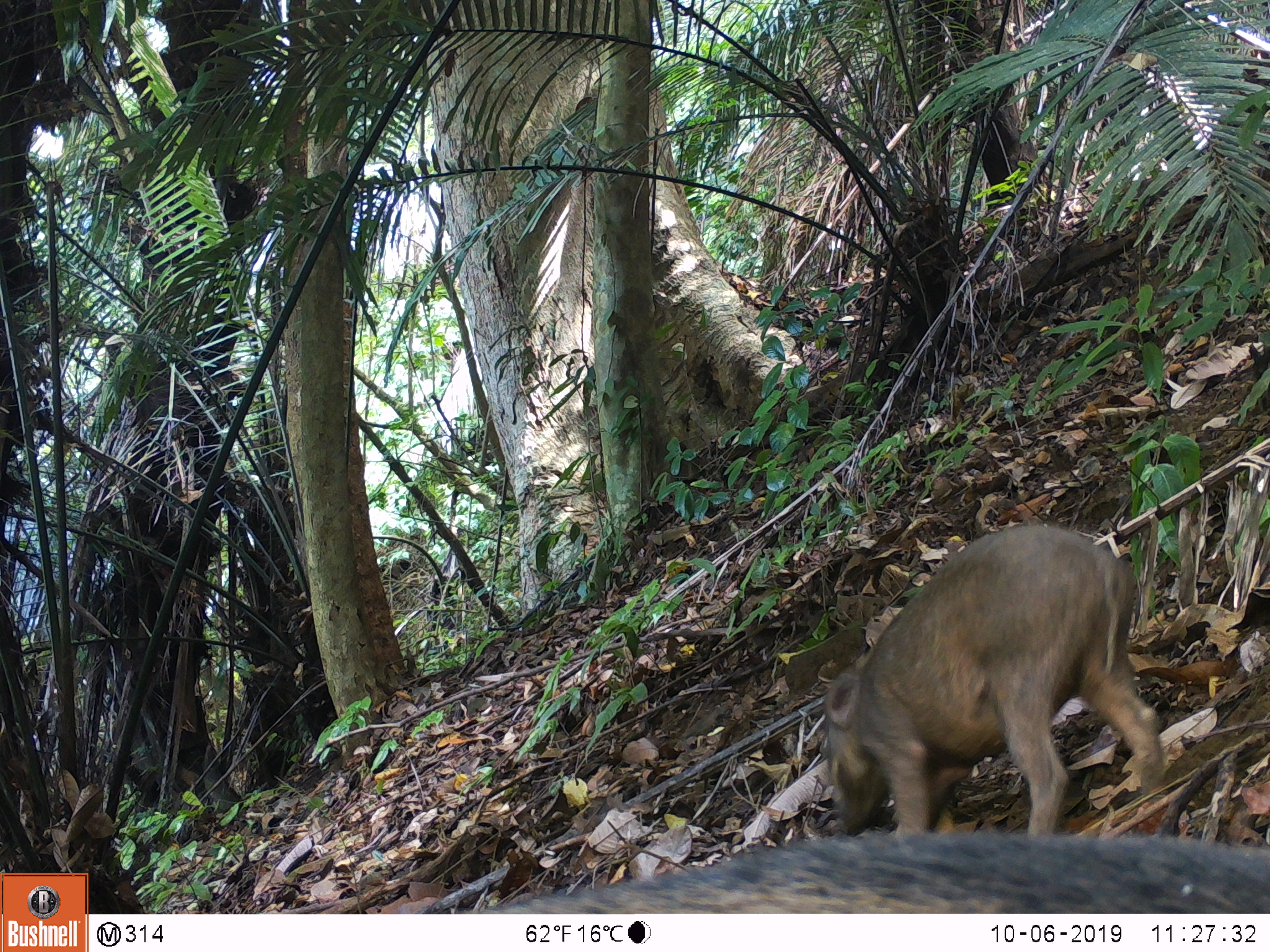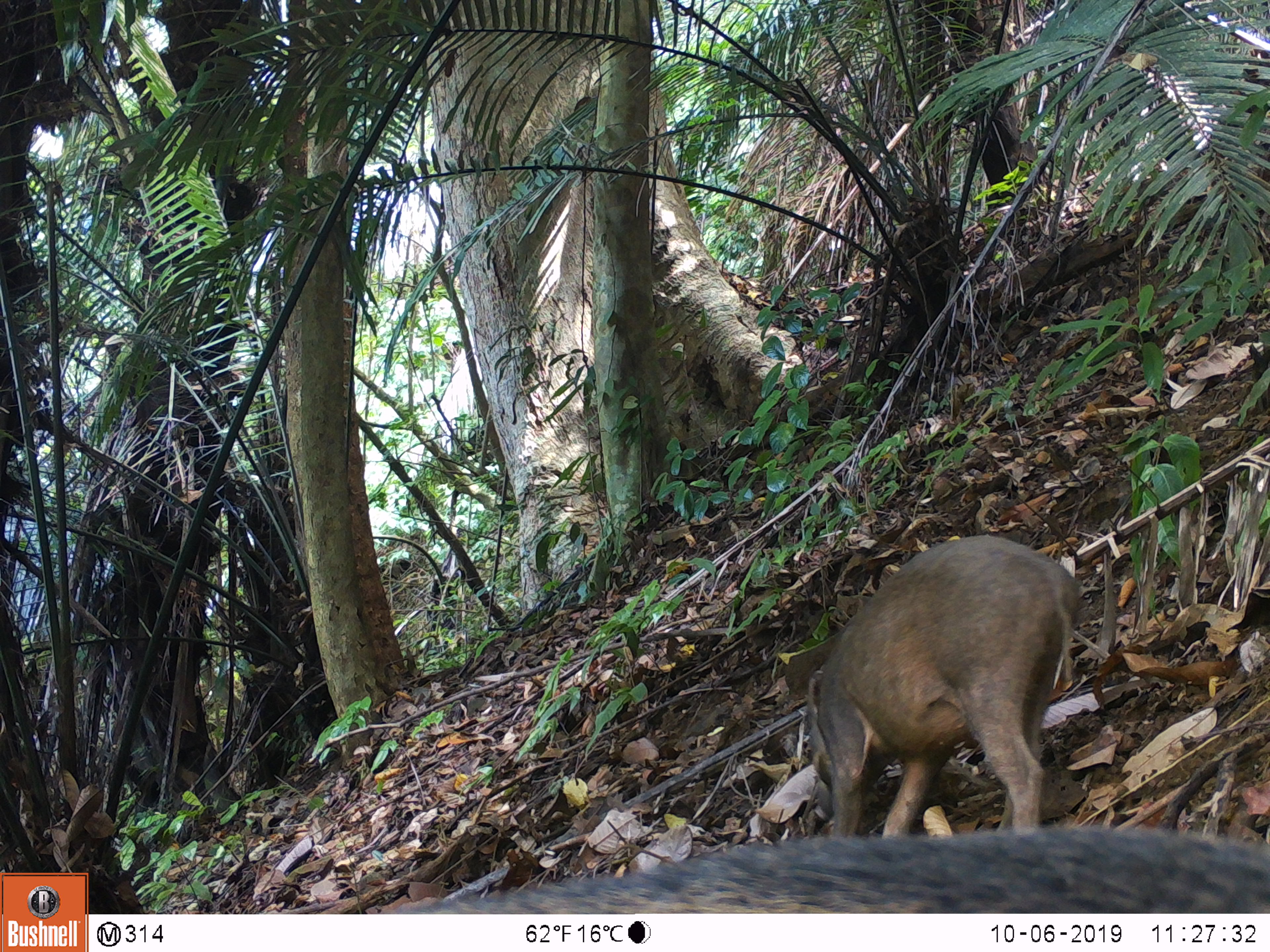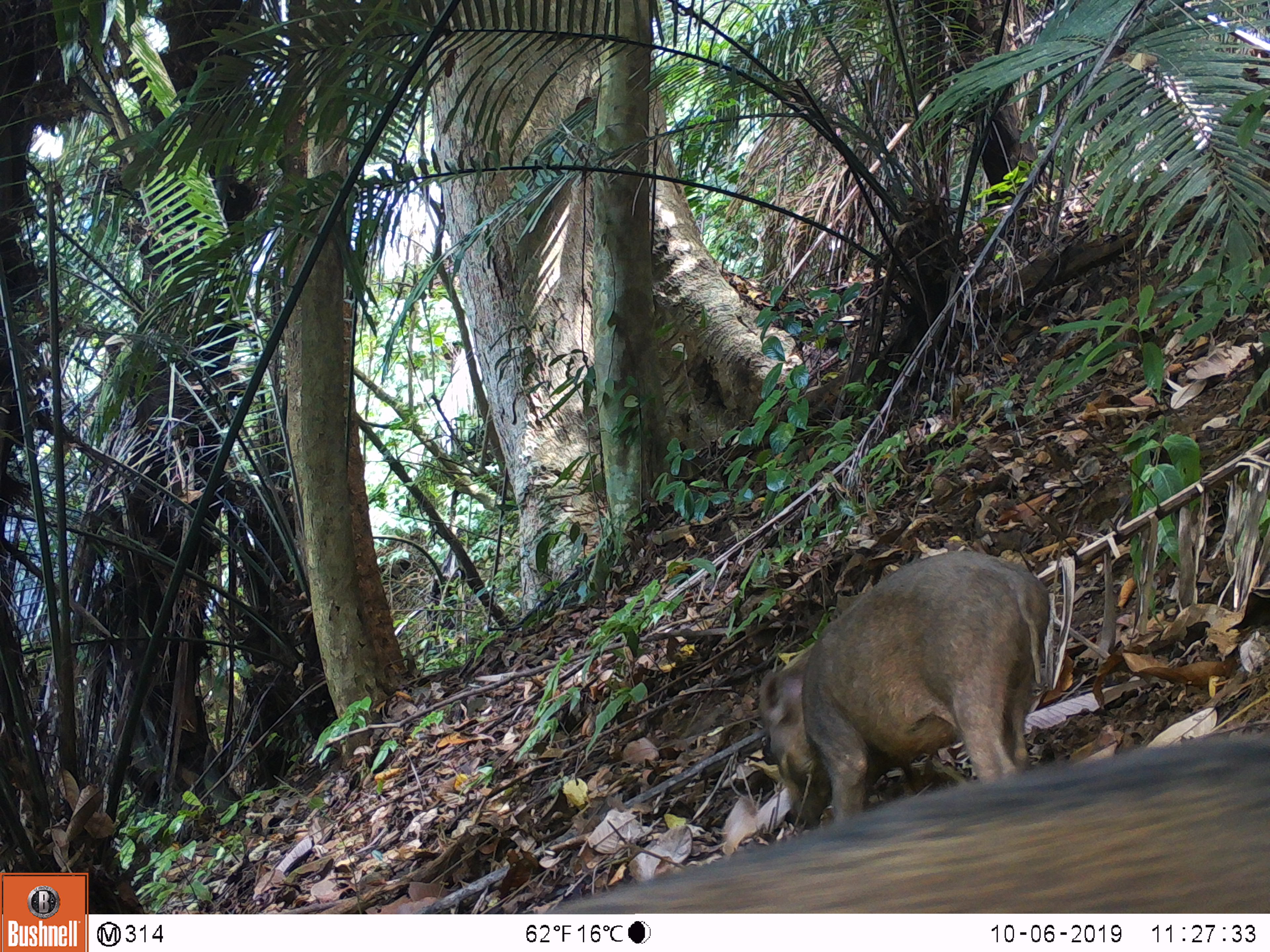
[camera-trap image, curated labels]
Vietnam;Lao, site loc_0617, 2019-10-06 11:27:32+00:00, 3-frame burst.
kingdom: Animalia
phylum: Chordata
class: Mammalia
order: Artiodactyla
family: Suidae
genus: Sus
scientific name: Sus scrofa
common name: eurasian wild pig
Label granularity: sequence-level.